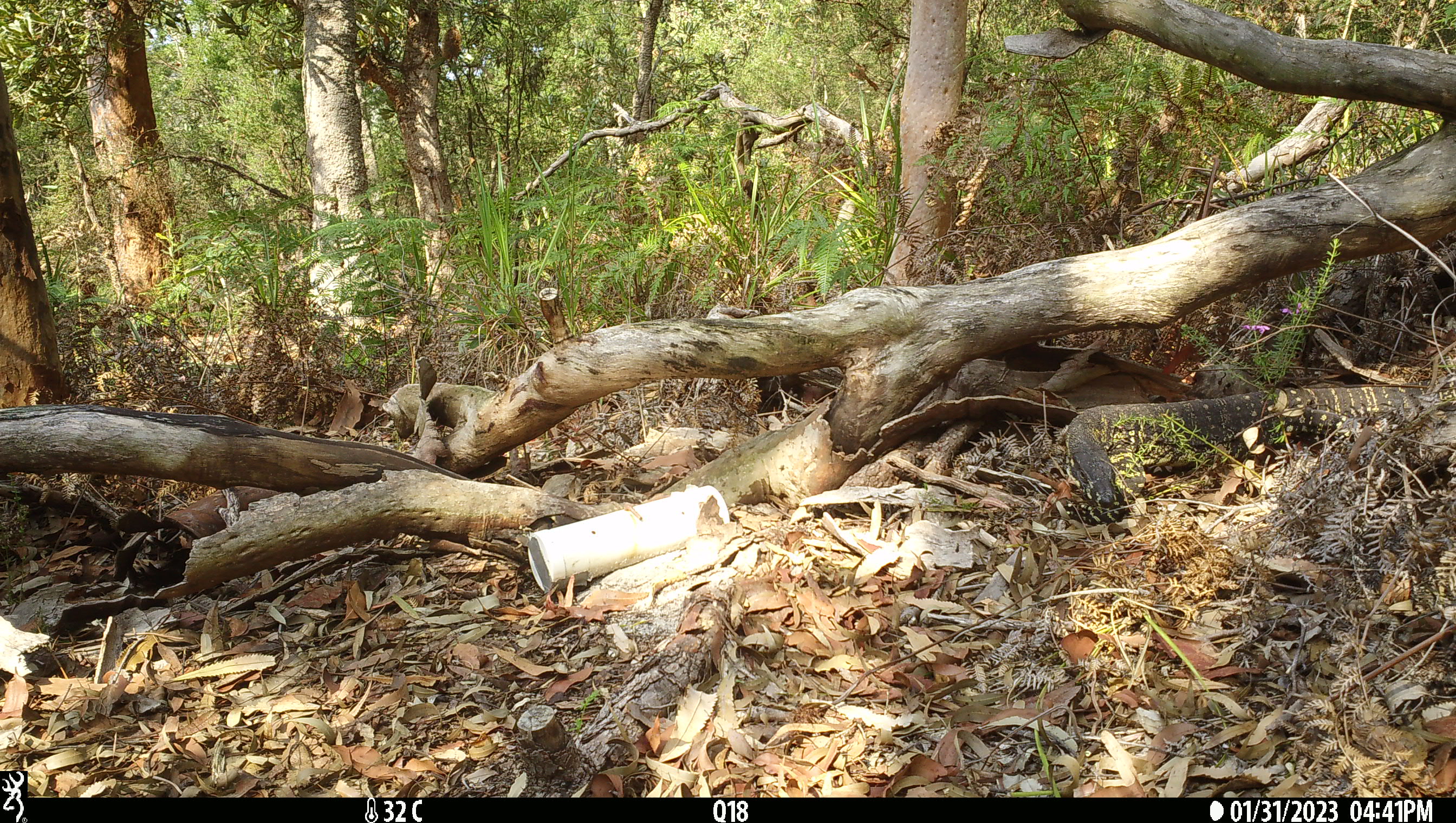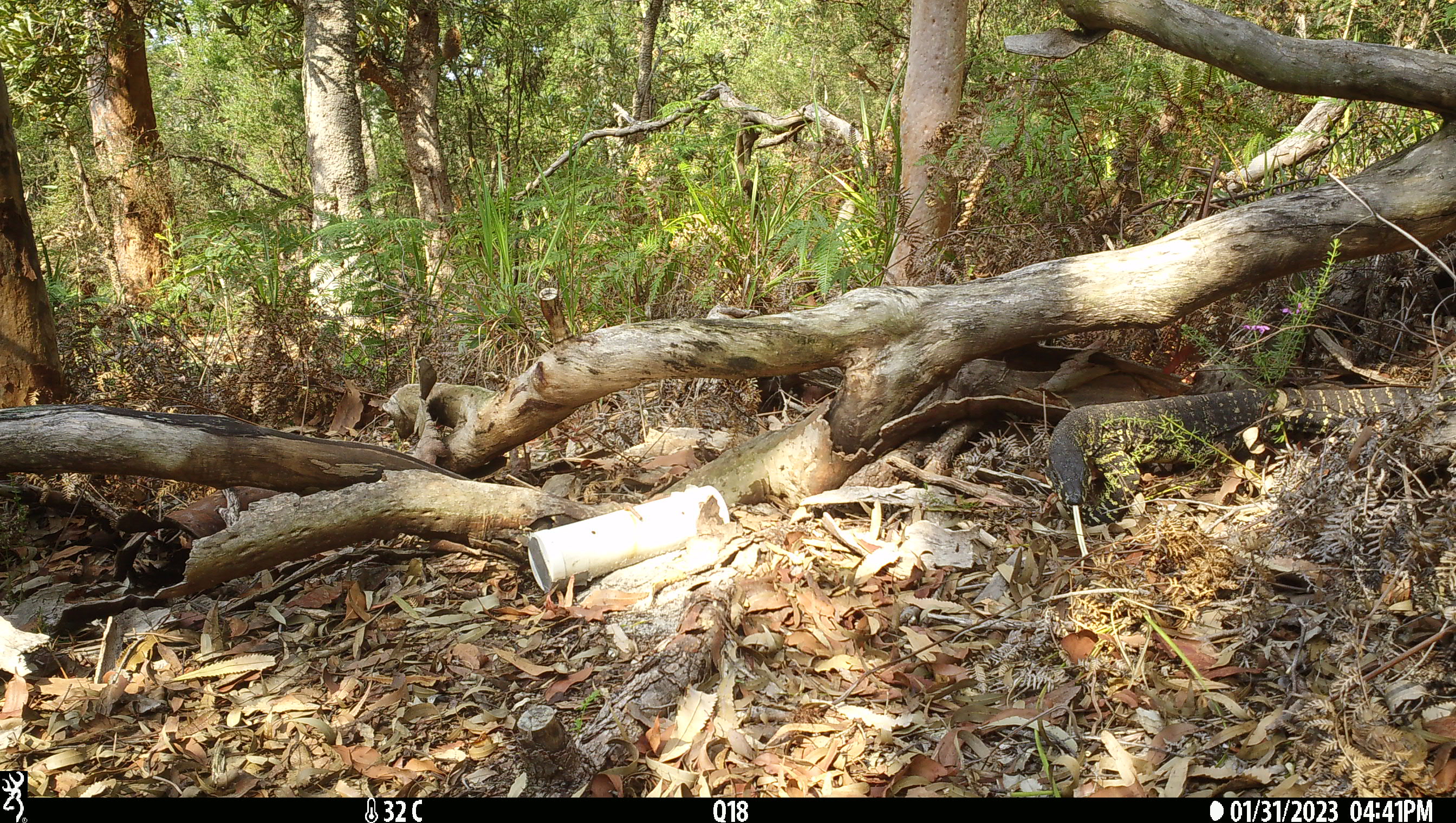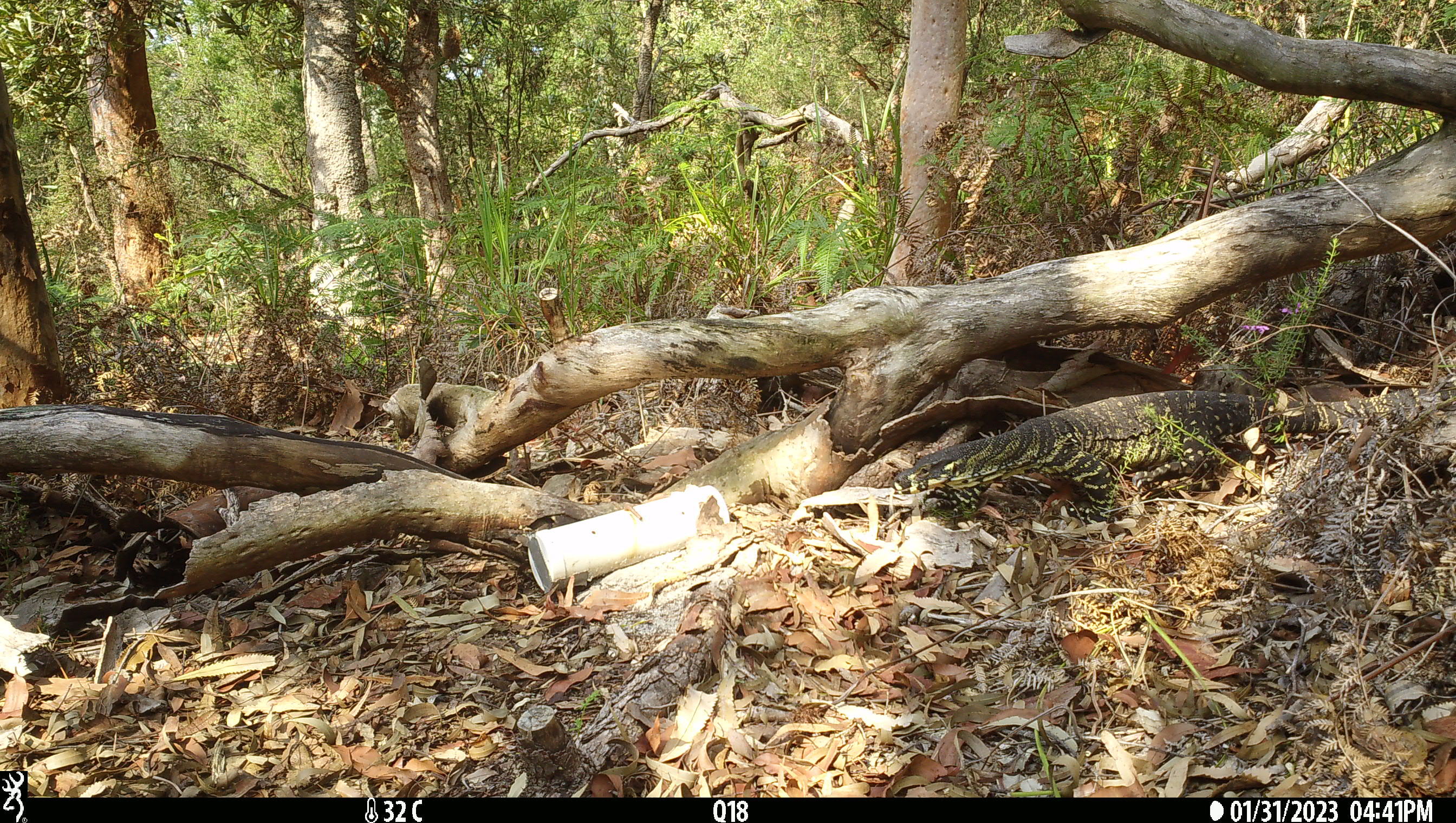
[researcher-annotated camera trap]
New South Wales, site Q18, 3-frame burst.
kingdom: Animalia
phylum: Chordata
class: Reptilia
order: Squamata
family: Varanidae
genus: Varanus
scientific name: Varanus varius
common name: lace monitor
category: goanna